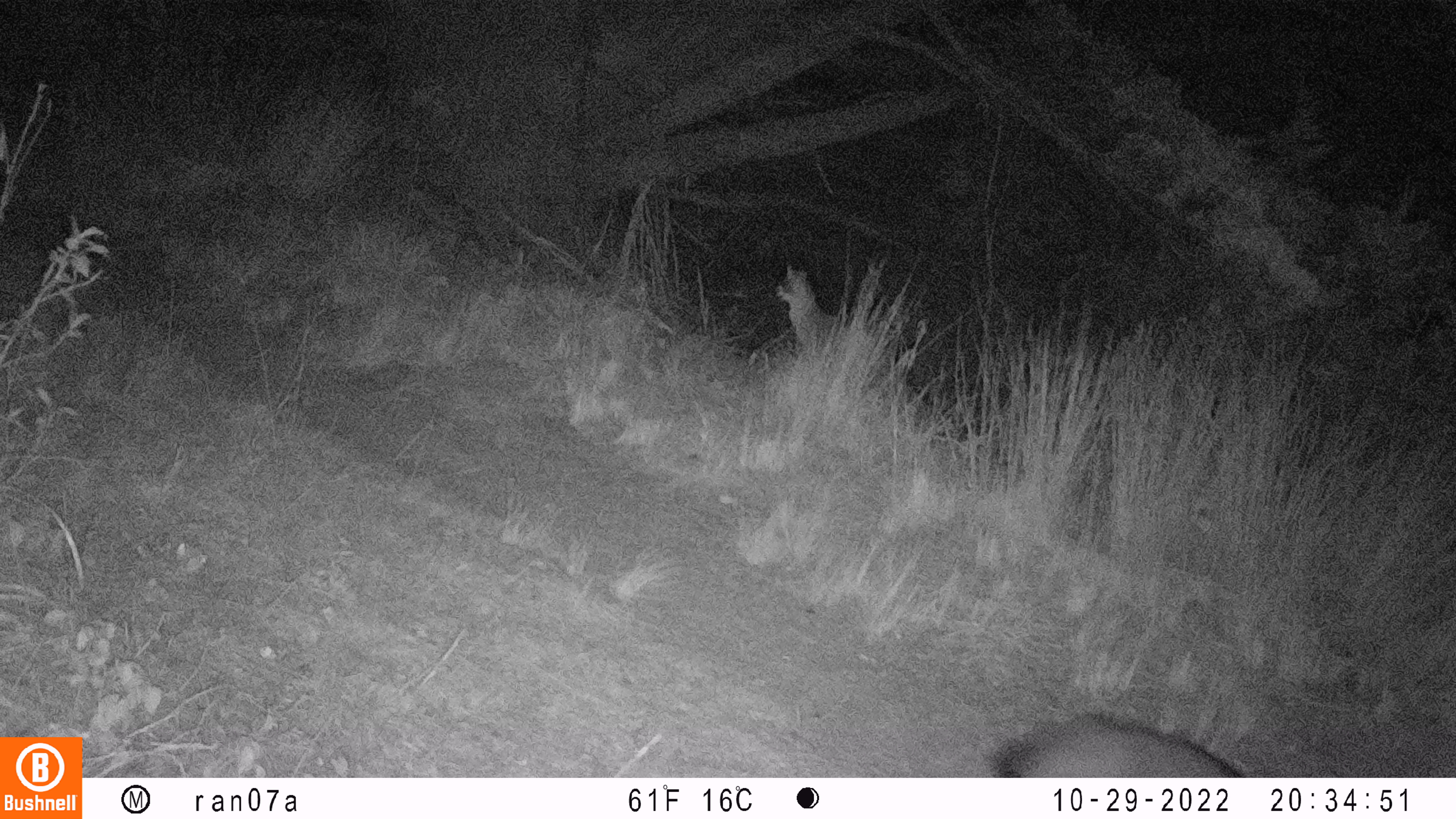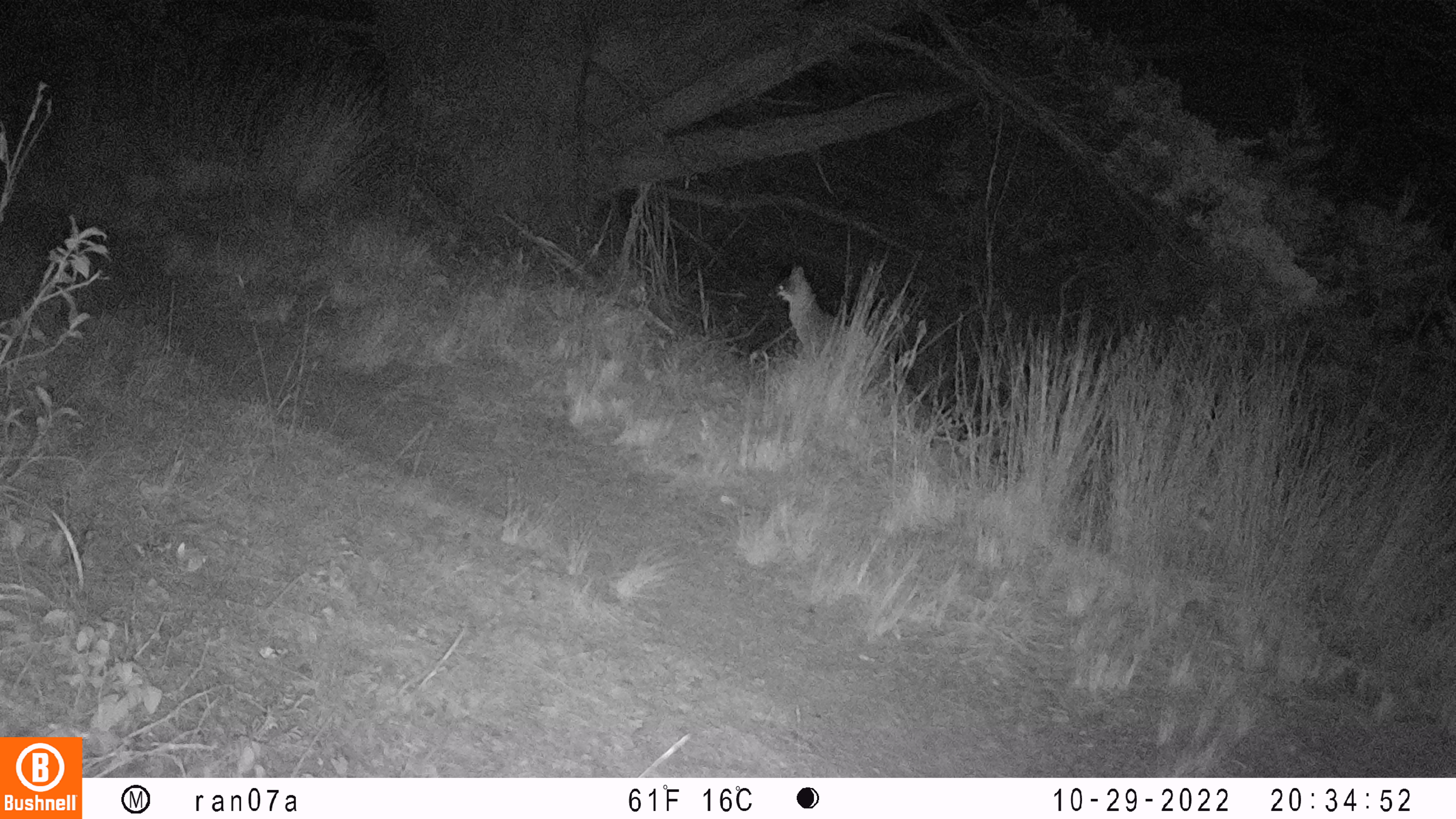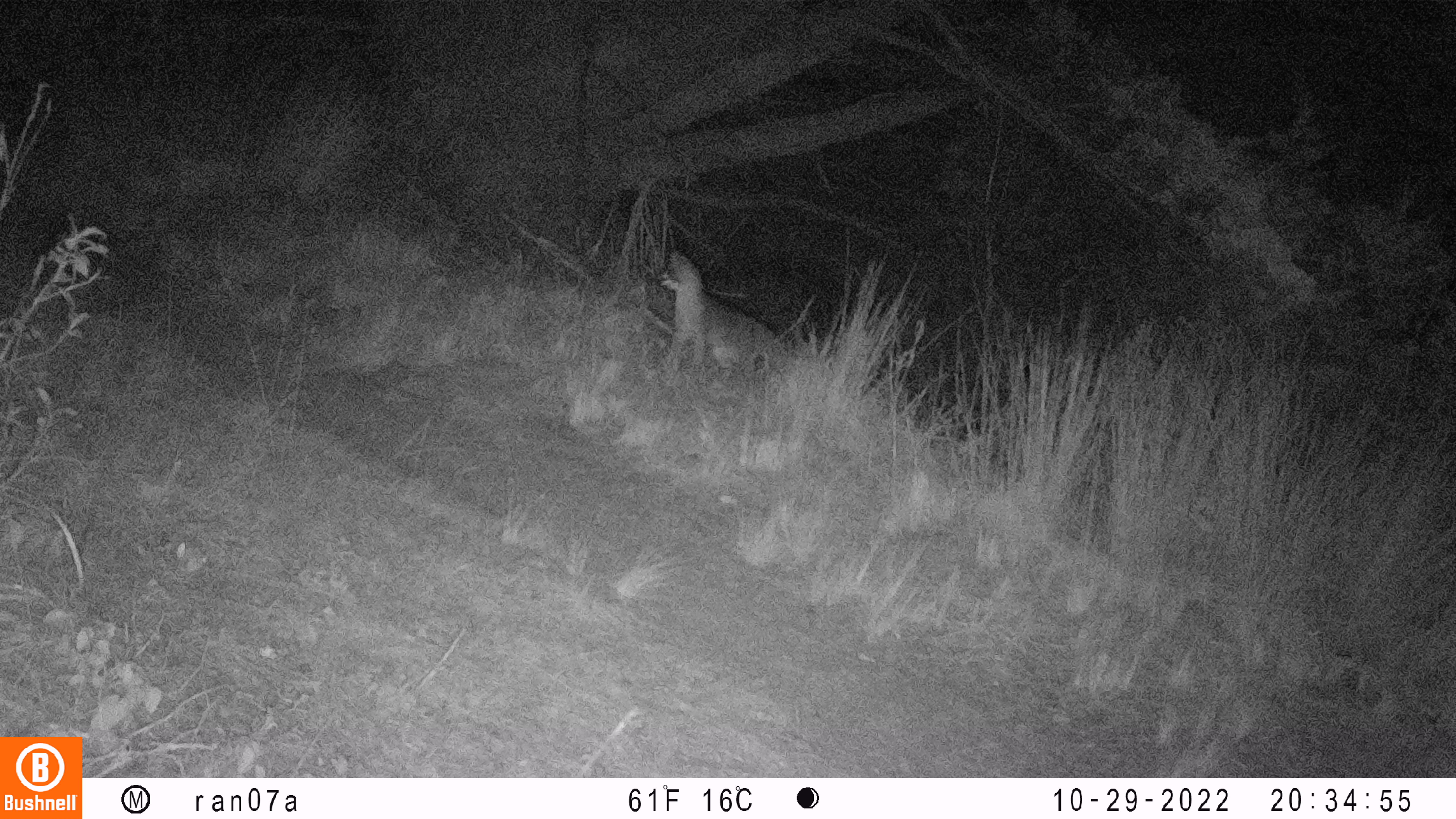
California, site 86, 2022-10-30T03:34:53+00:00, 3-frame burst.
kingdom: Animalia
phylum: Chordata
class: Mammalia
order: Carnivora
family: Canidae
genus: Urocyon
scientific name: Urocyon cinereoargenteus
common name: gray fox